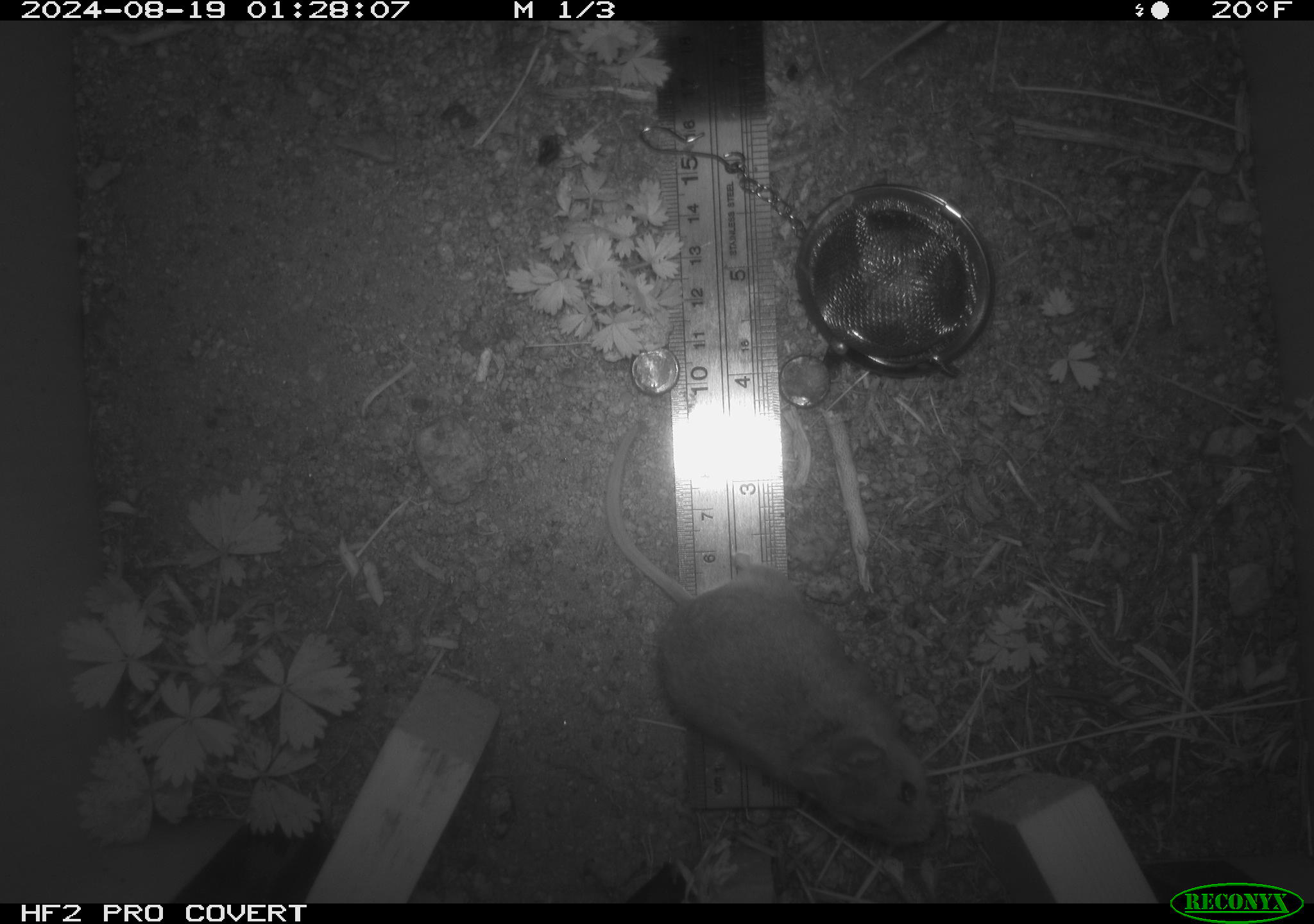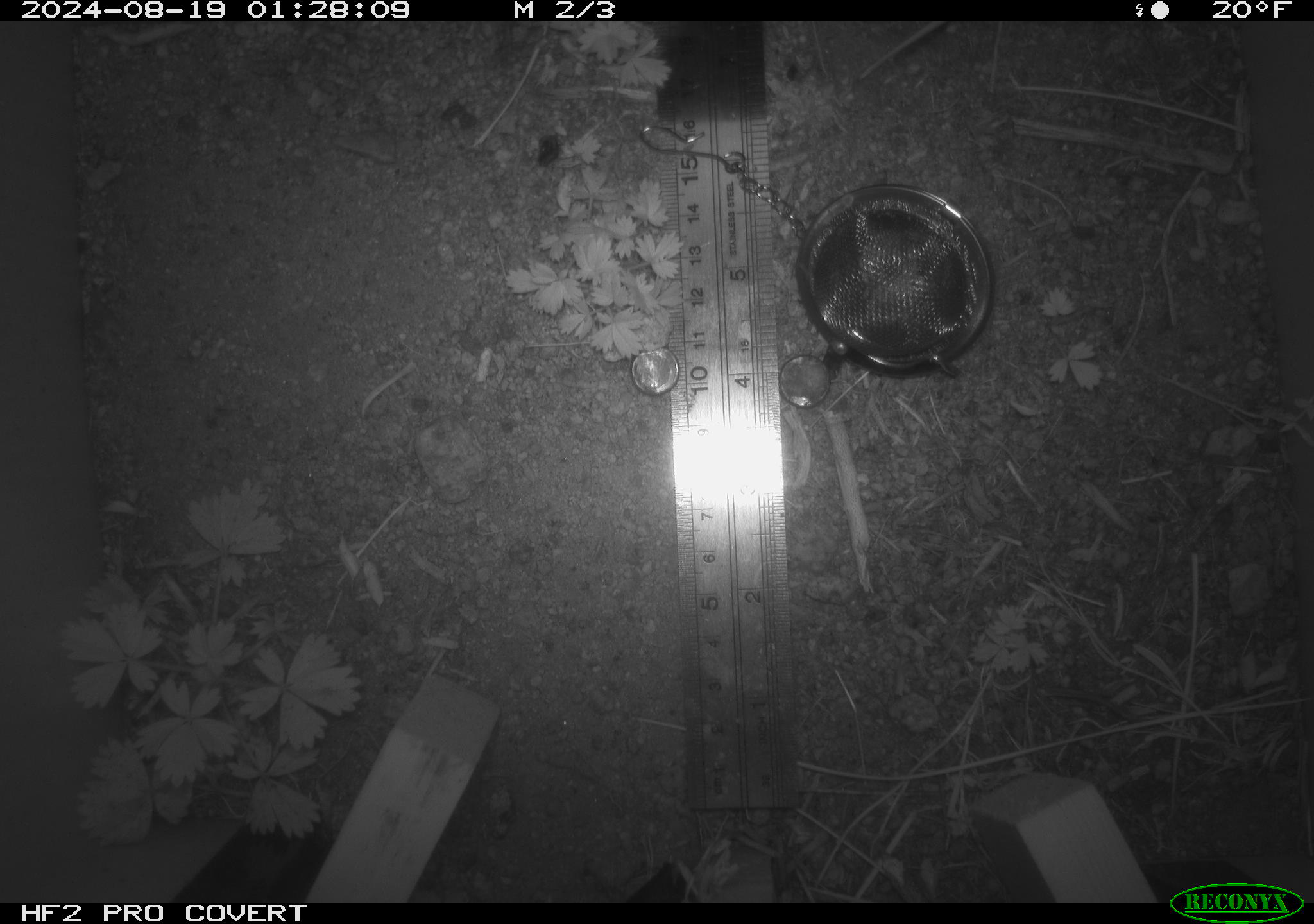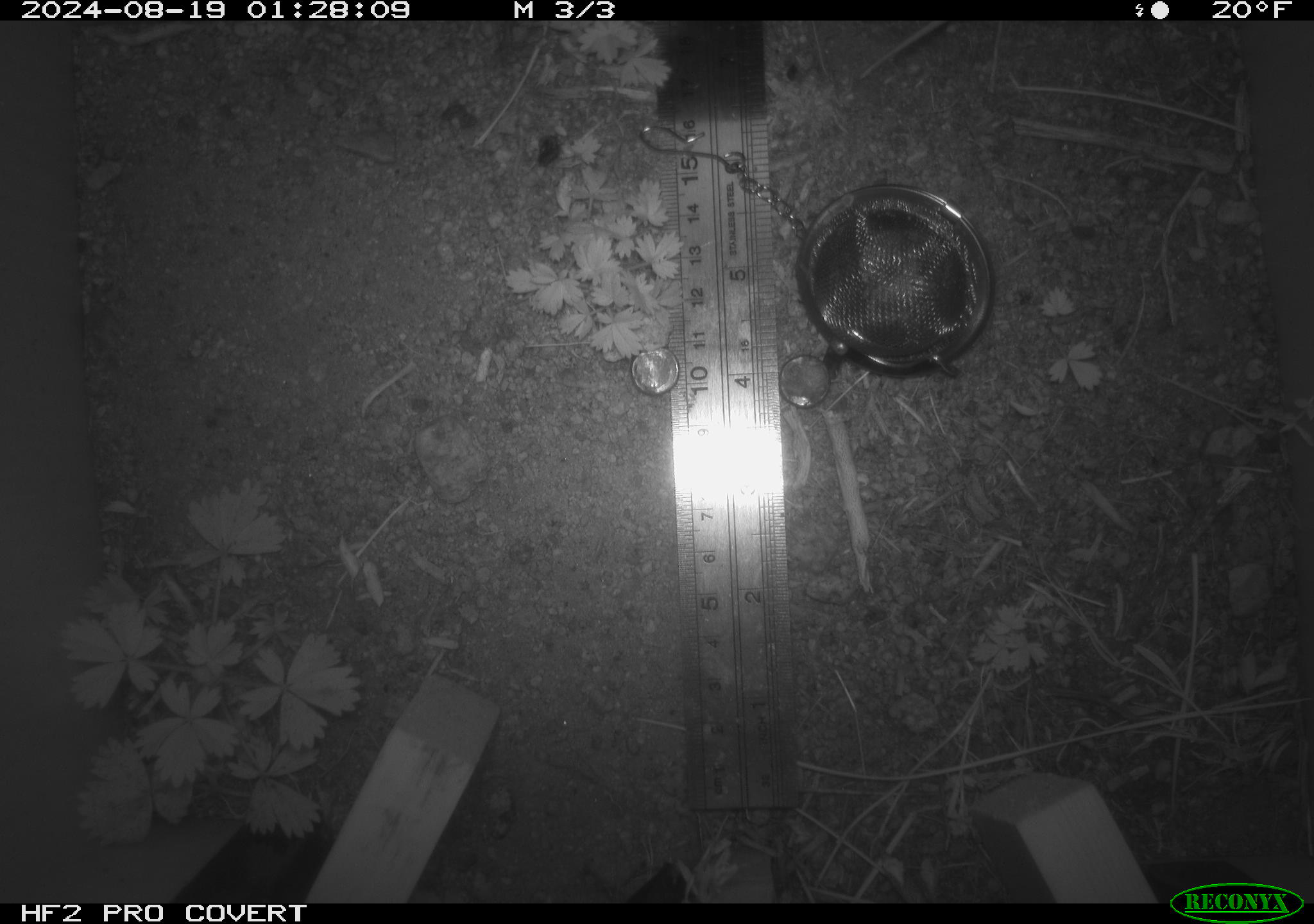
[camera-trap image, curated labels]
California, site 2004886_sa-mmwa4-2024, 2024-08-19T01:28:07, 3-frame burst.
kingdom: Animalia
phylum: Chordata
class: Mammalia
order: Rodentia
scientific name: Rodentia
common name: mouse species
Mouse species (Rodentia).